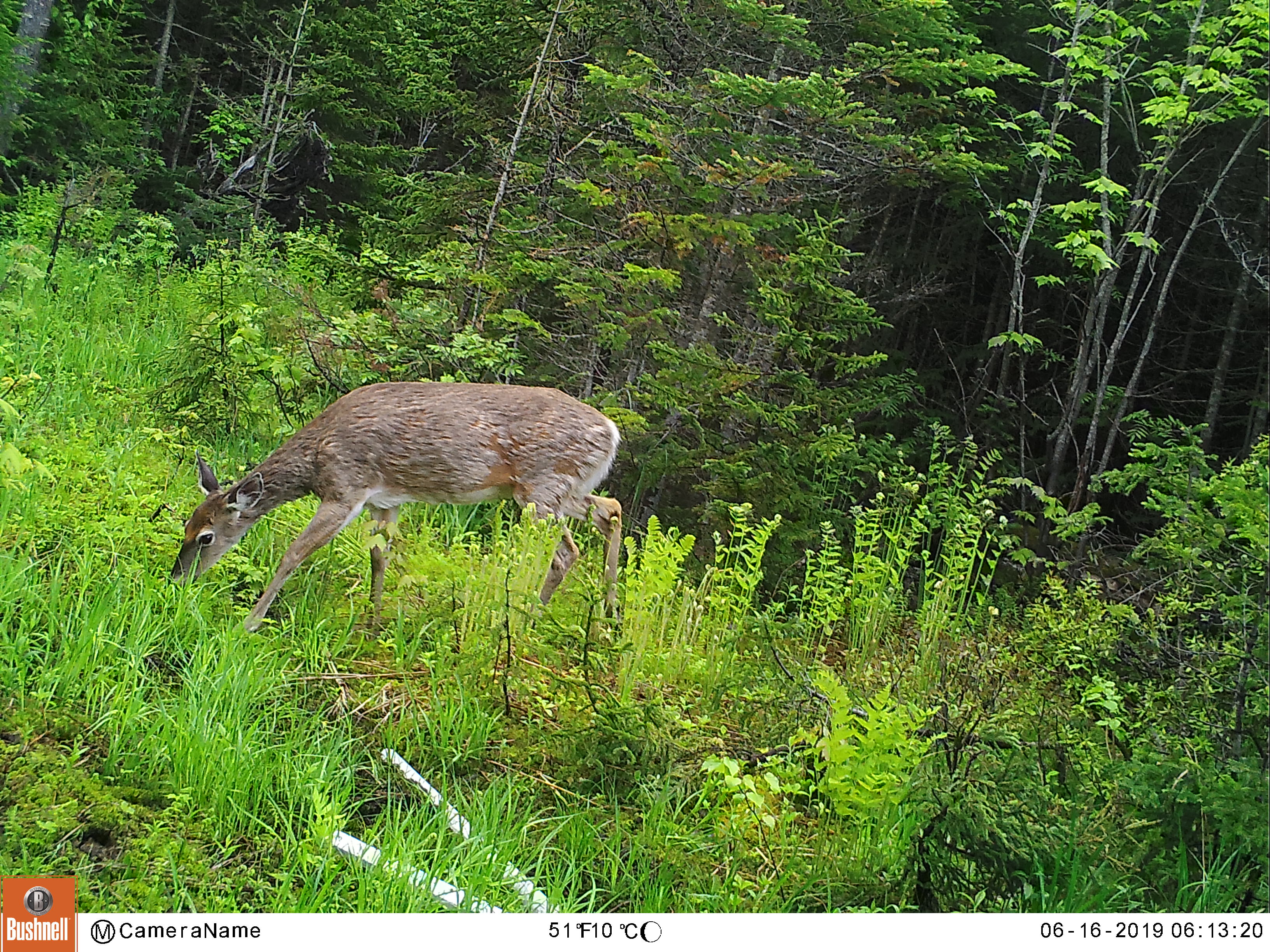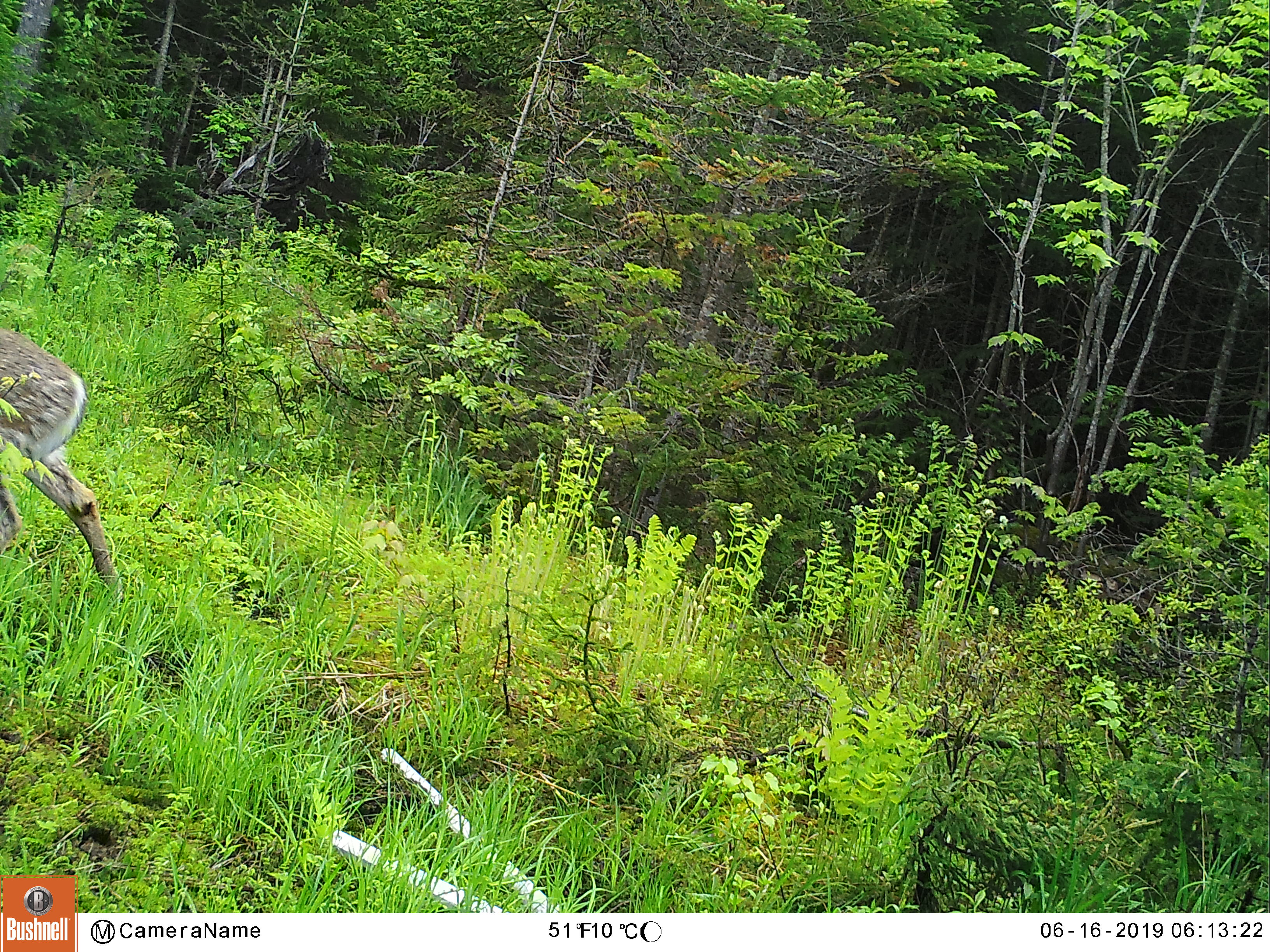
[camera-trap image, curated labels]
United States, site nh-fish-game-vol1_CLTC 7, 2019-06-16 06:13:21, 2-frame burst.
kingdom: Animalia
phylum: Chordata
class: Mammalia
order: Artiodactyla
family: Cervidae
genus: Odocoileus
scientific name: Odocoileus virginianus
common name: white-tailed deer